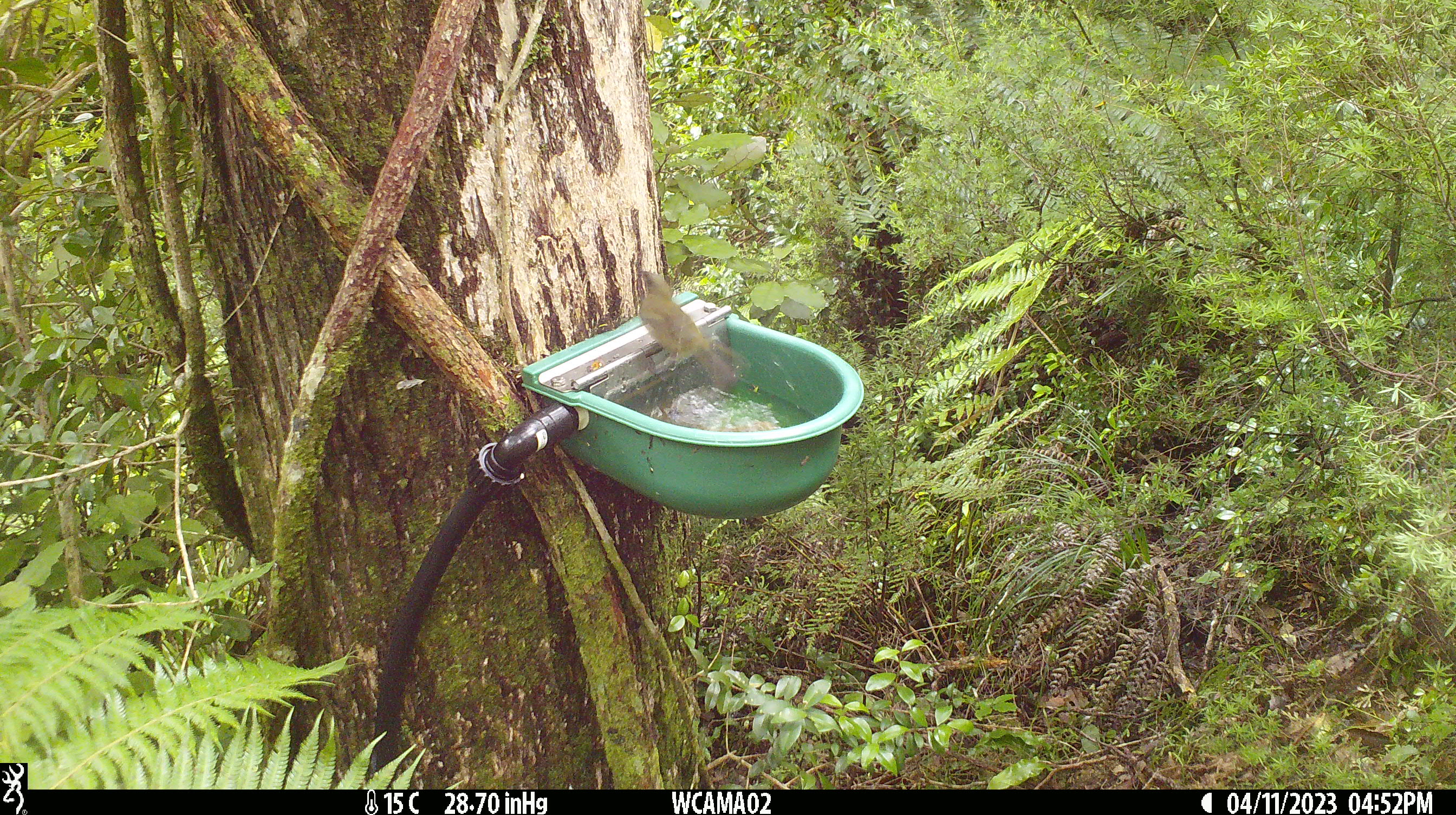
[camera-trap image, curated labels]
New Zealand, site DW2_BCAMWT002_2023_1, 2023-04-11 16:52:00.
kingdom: Animalia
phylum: Chordata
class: Aves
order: Passeriformes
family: Meliphagidae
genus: Anthornis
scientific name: Anthornis melanura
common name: new zealand bellbird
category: bellbird